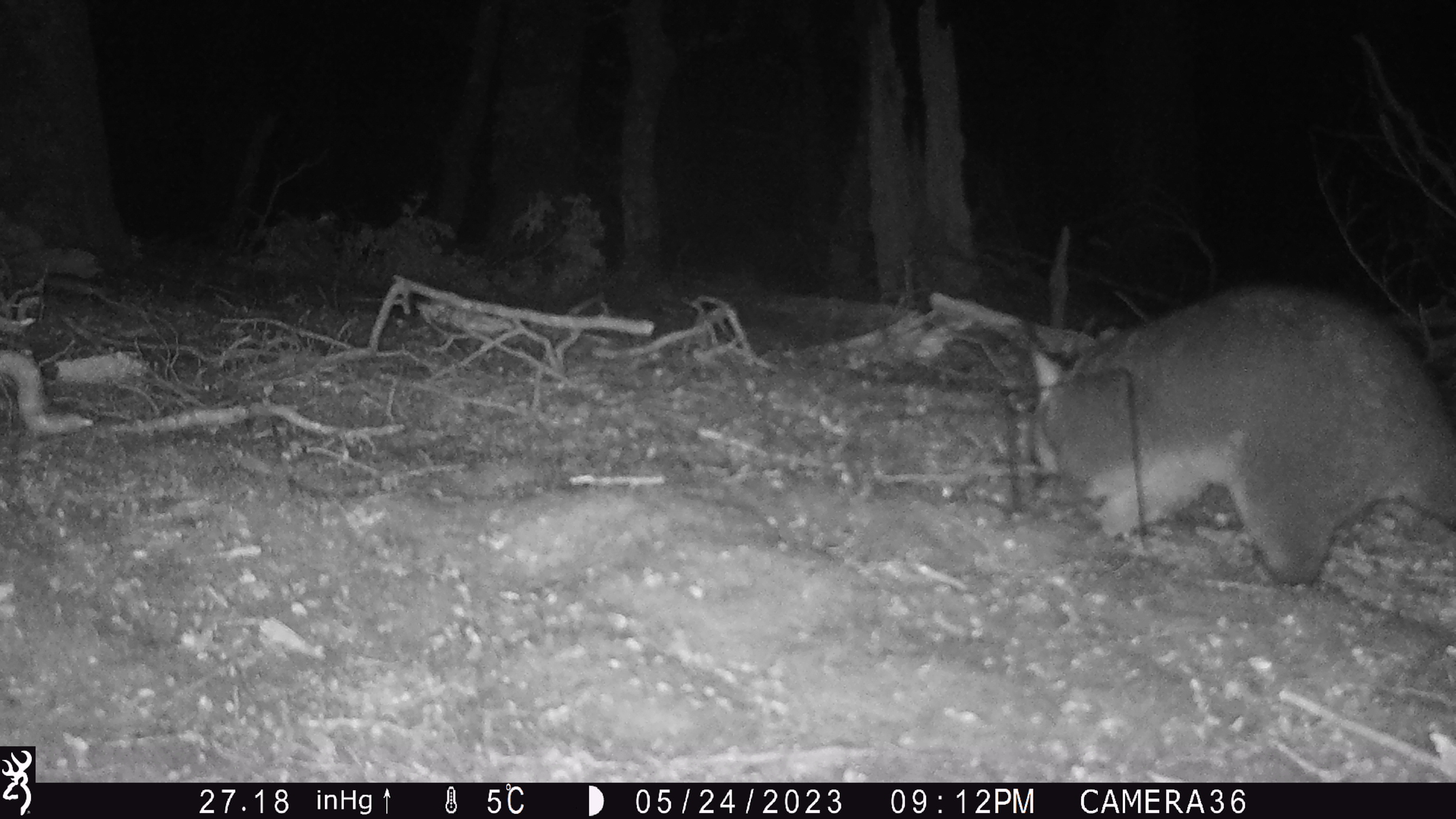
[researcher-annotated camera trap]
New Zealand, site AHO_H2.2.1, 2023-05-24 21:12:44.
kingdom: Animalia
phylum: Chordata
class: Mammalia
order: Carnivora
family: Mustelidae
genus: Mustela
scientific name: Mustela erminea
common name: stoat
Stoat (Mustela erminea).